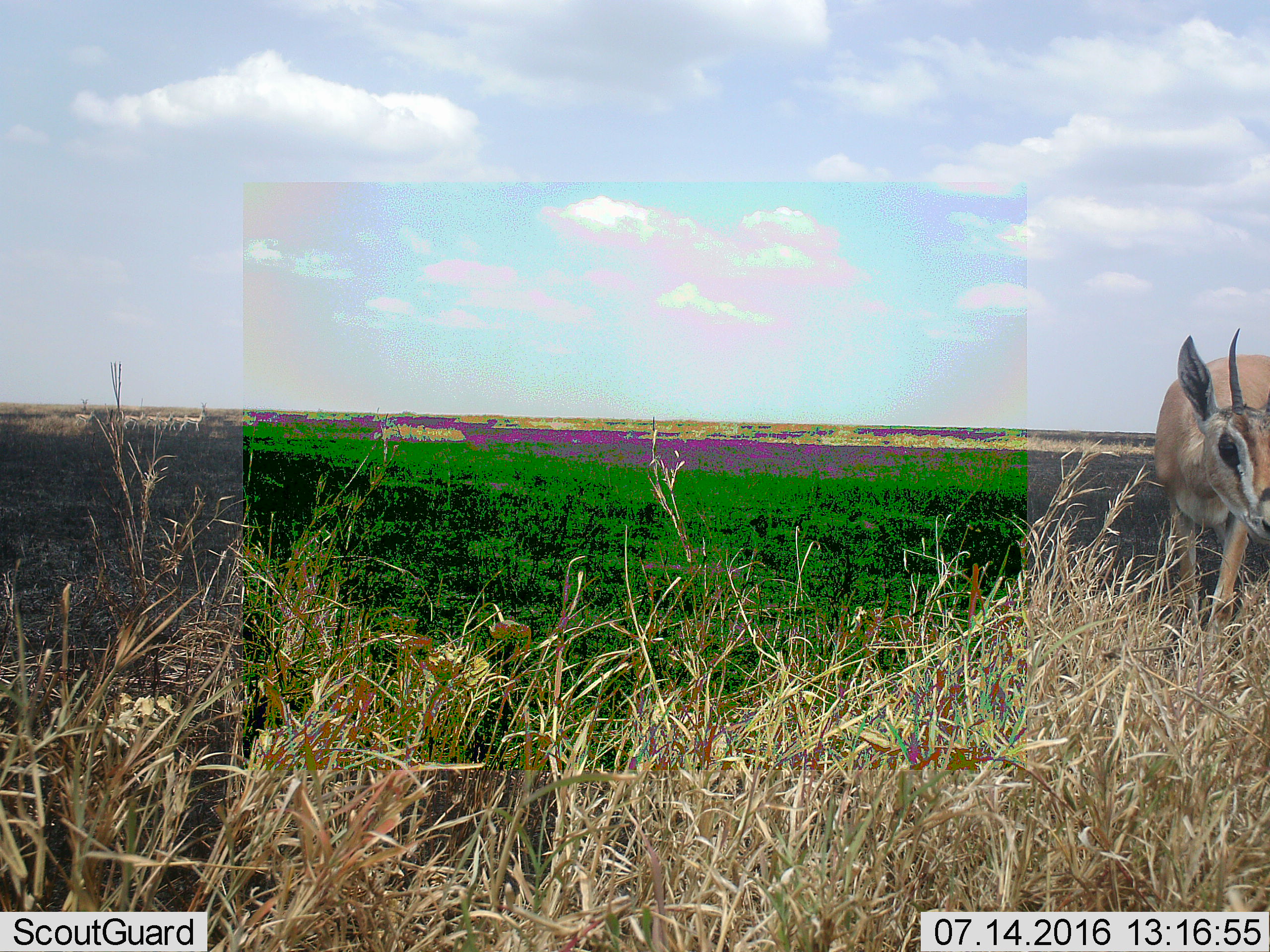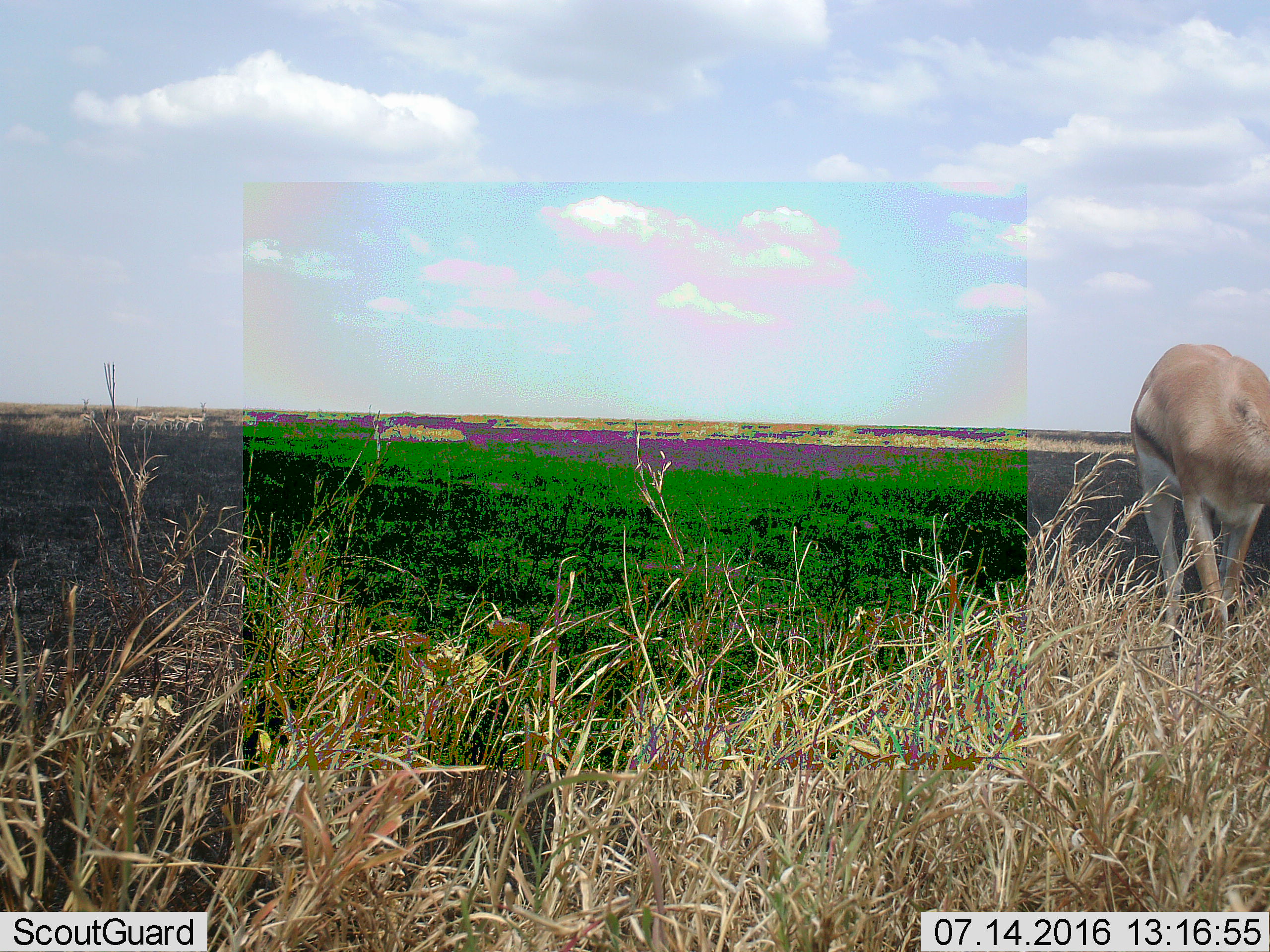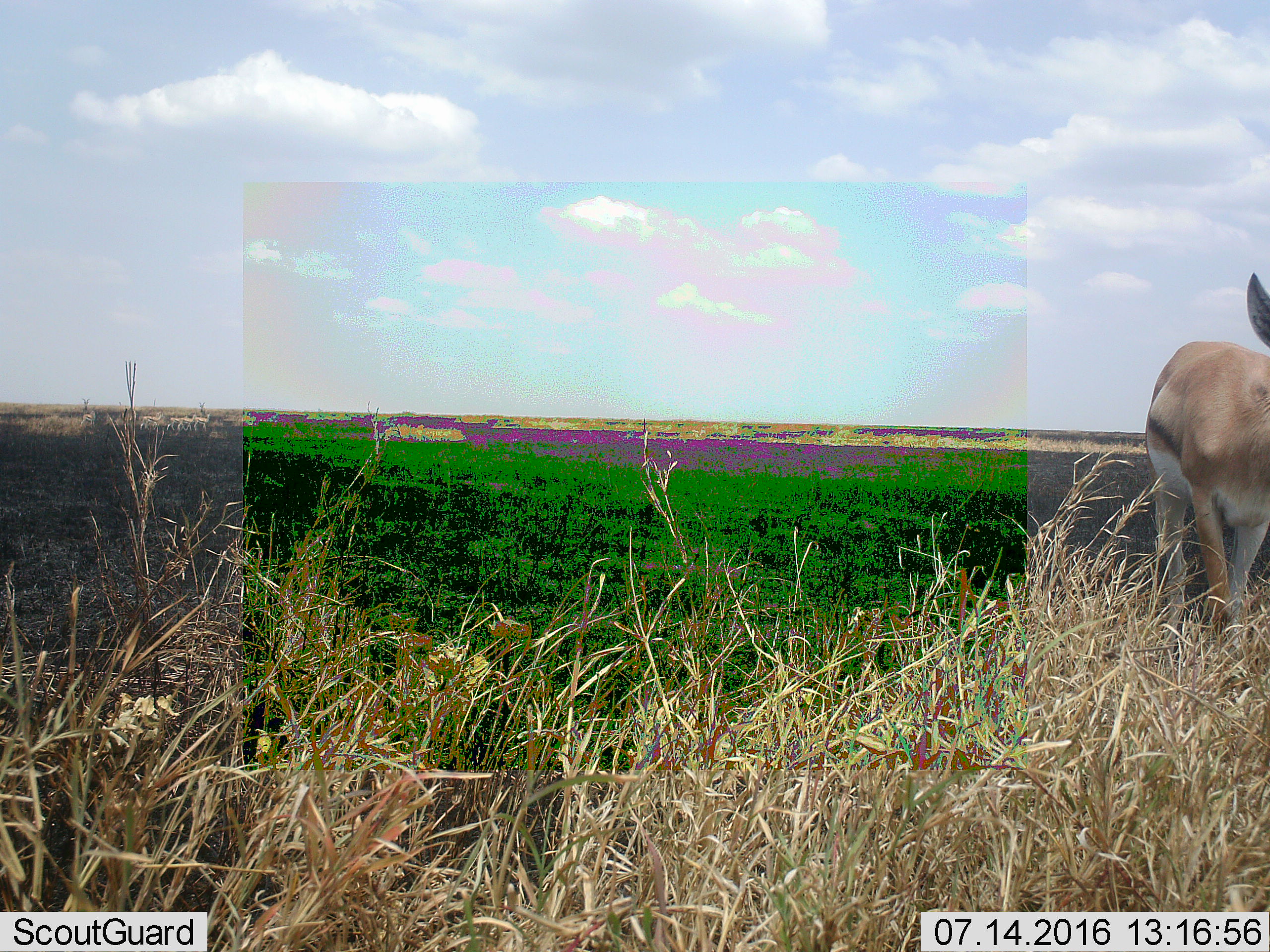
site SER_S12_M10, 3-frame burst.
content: unidentified animal